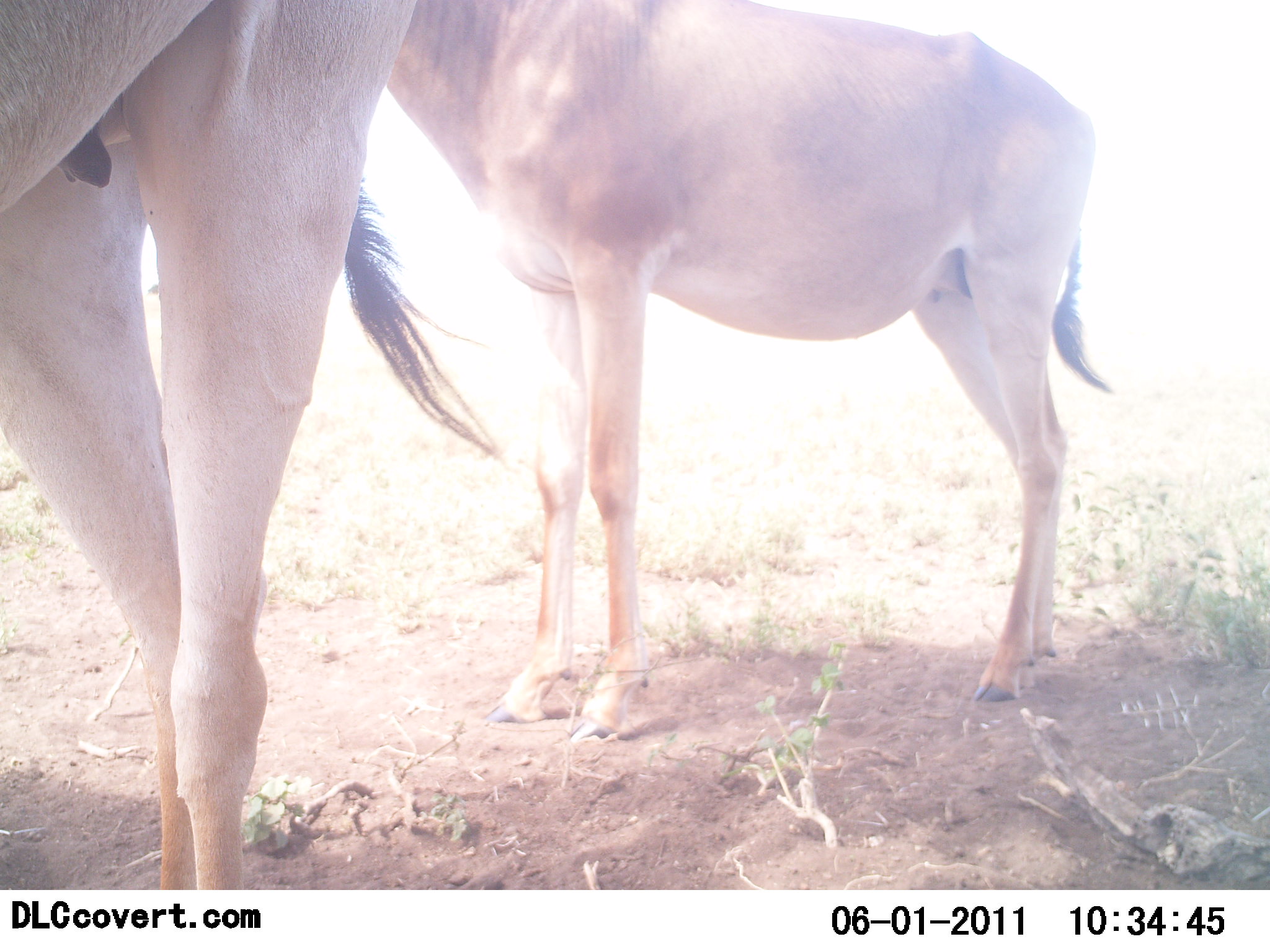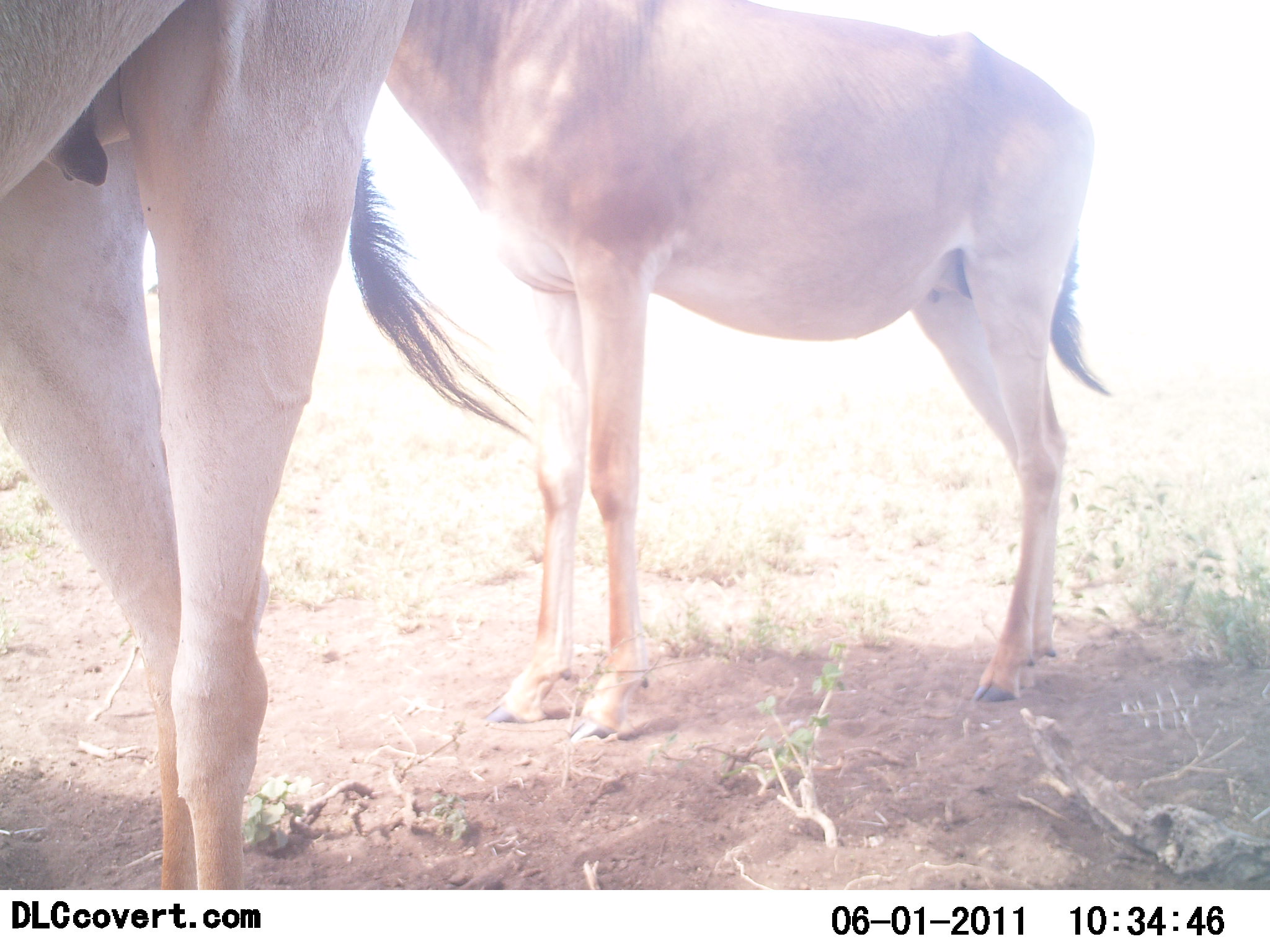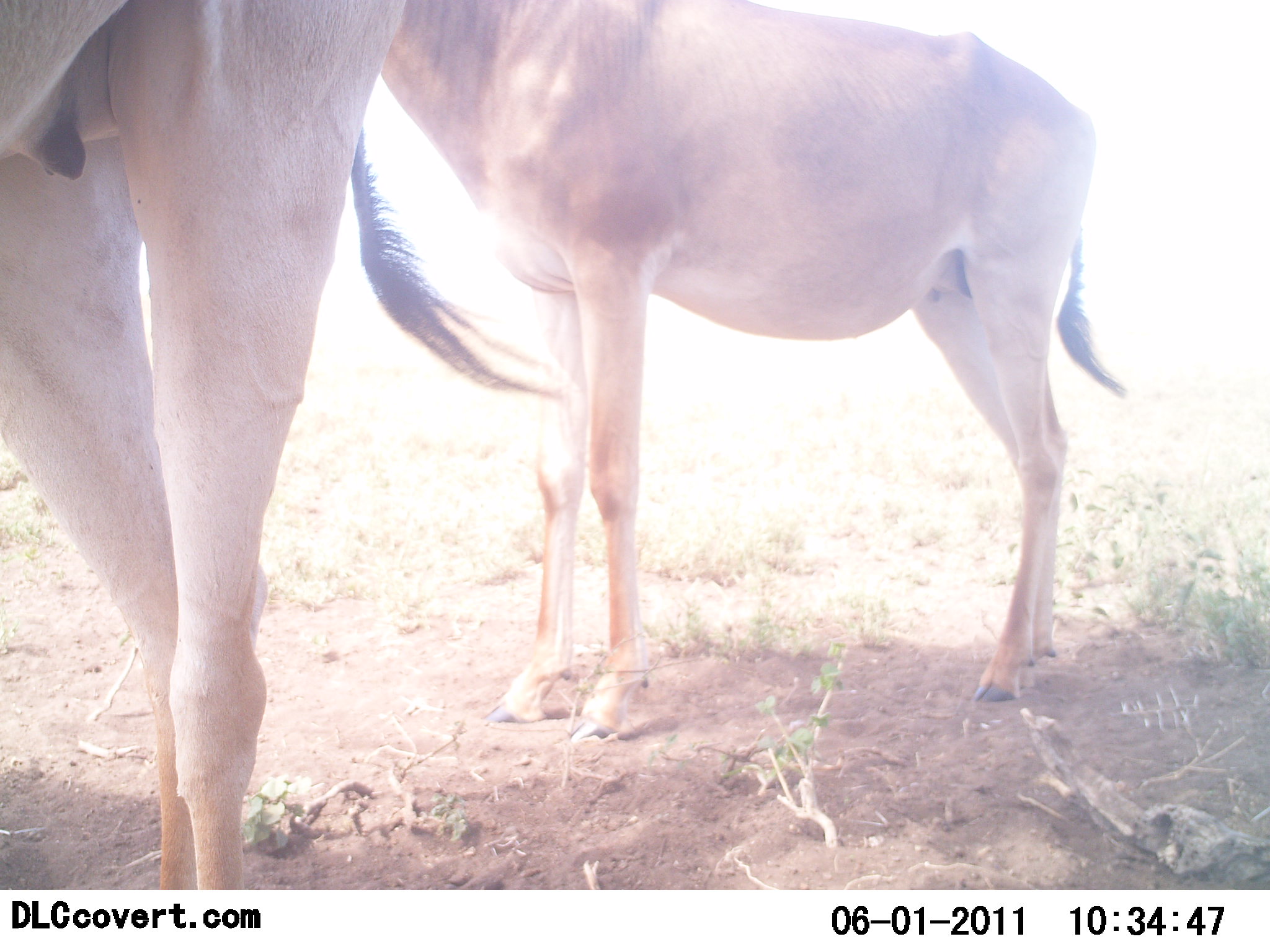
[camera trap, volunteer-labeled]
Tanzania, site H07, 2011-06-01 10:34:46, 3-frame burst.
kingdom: Animalia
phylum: Chordata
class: Mammalia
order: Artiodactyla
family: Bovidae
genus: Alcelaphus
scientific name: Alcelaphus buselaphus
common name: hartebeest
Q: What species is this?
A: Hartebeest (Alcelaphus buselaphus).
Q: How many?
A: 2.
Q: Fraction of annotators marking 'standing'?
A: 100%.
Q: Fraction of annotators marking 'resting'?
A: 0%.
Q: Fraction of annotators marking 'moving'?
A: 0%.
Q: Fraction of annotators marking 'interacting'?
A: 0%.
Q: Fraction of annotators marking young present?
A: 0%.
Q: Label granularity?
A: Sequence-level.